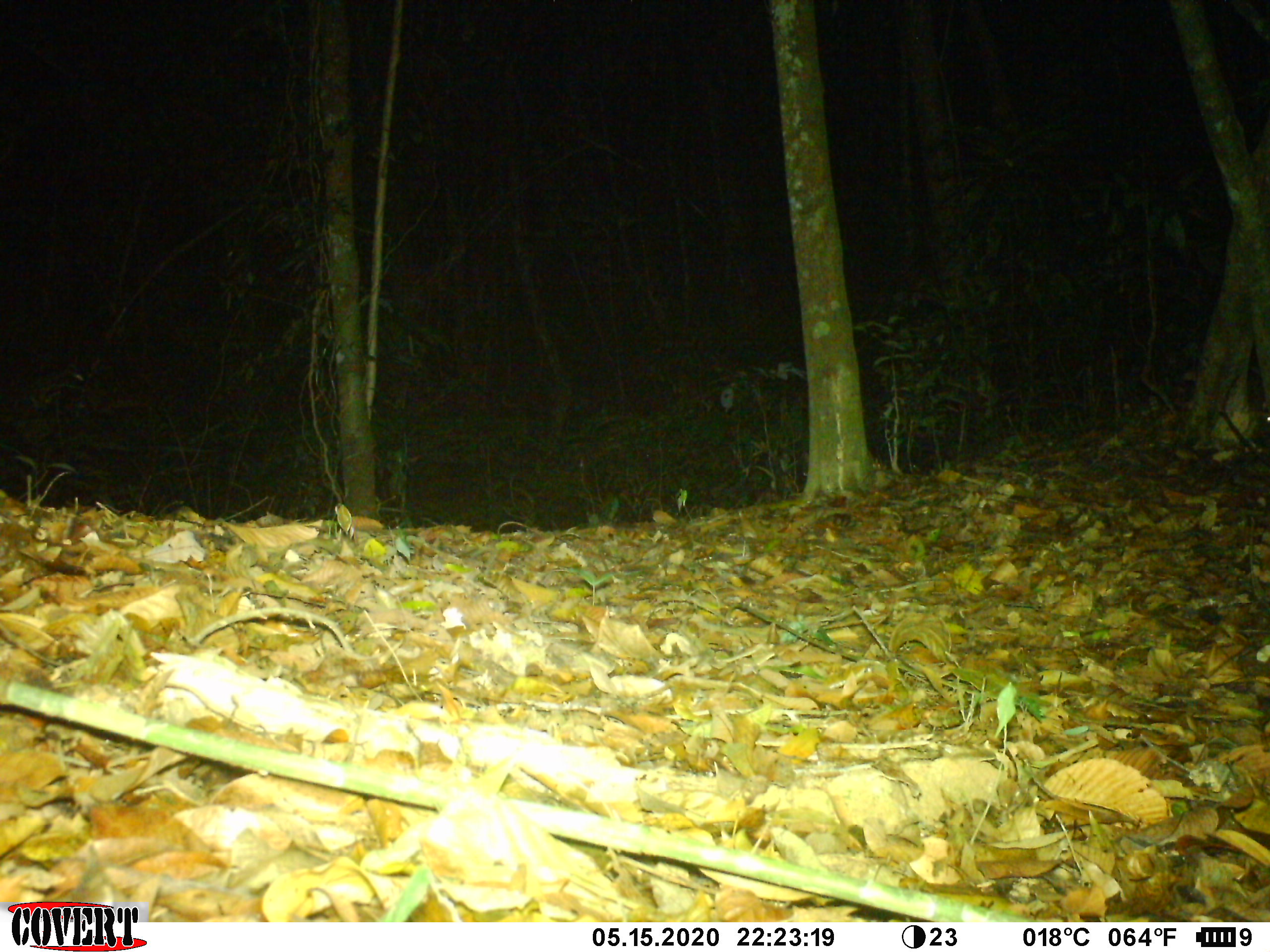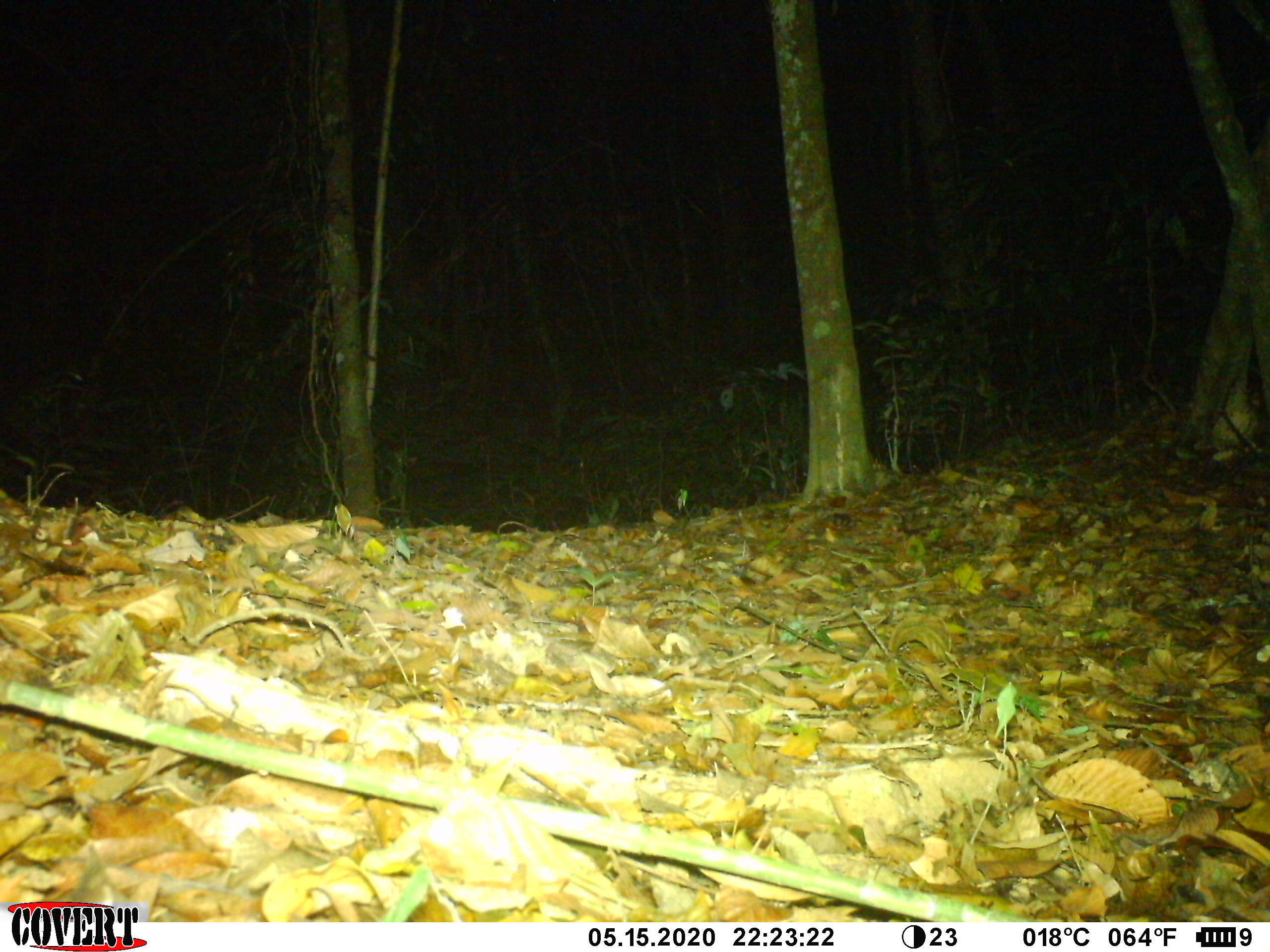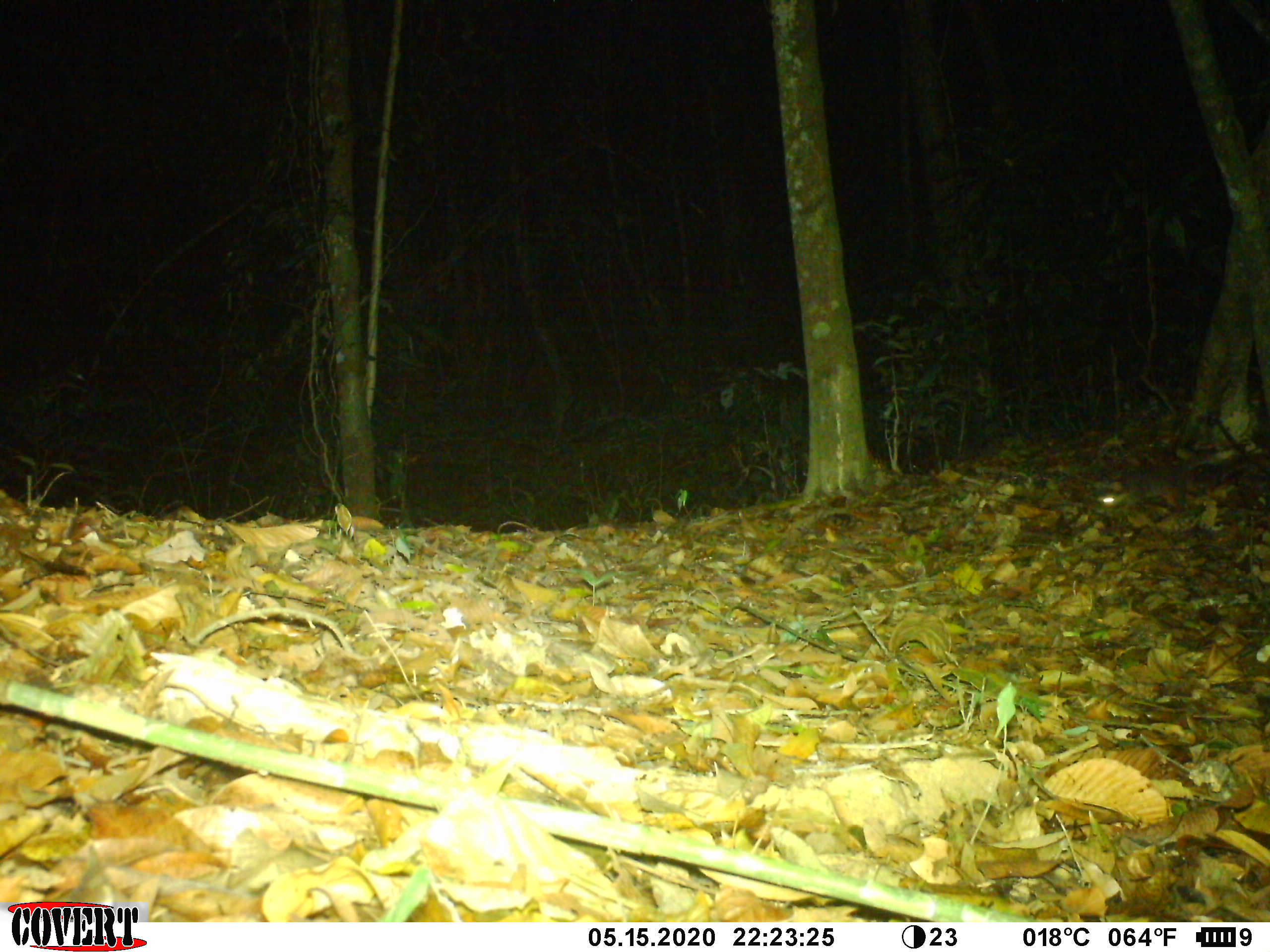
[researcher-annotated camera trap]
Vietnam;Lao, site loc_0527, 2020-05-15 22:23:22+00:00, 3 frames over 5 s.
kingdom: Animalia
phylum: Chordata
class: Mammalia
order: Carnivora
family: Mustelidae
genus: Melogale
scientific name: Melogale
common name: ferret badger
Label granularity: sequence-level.